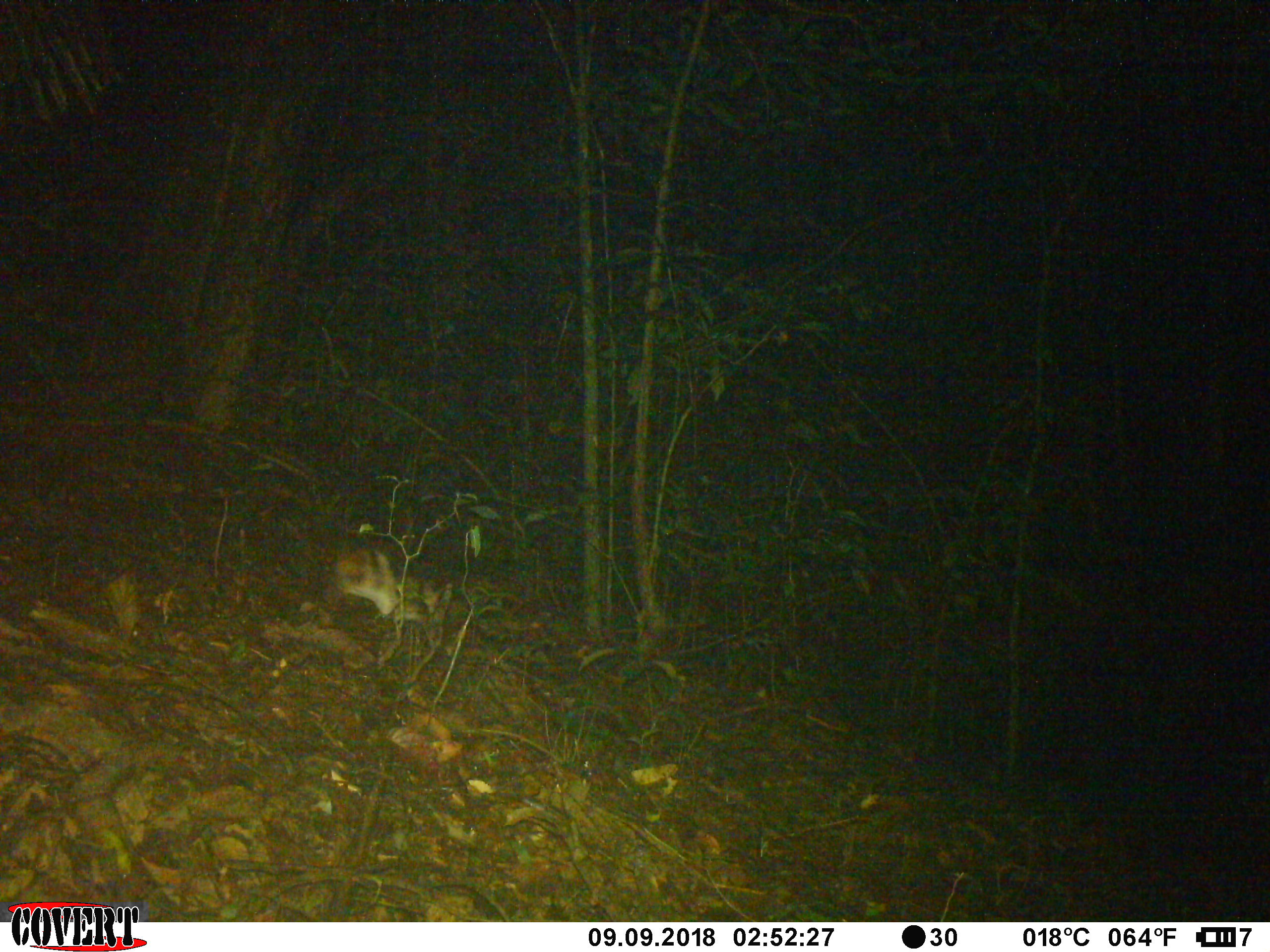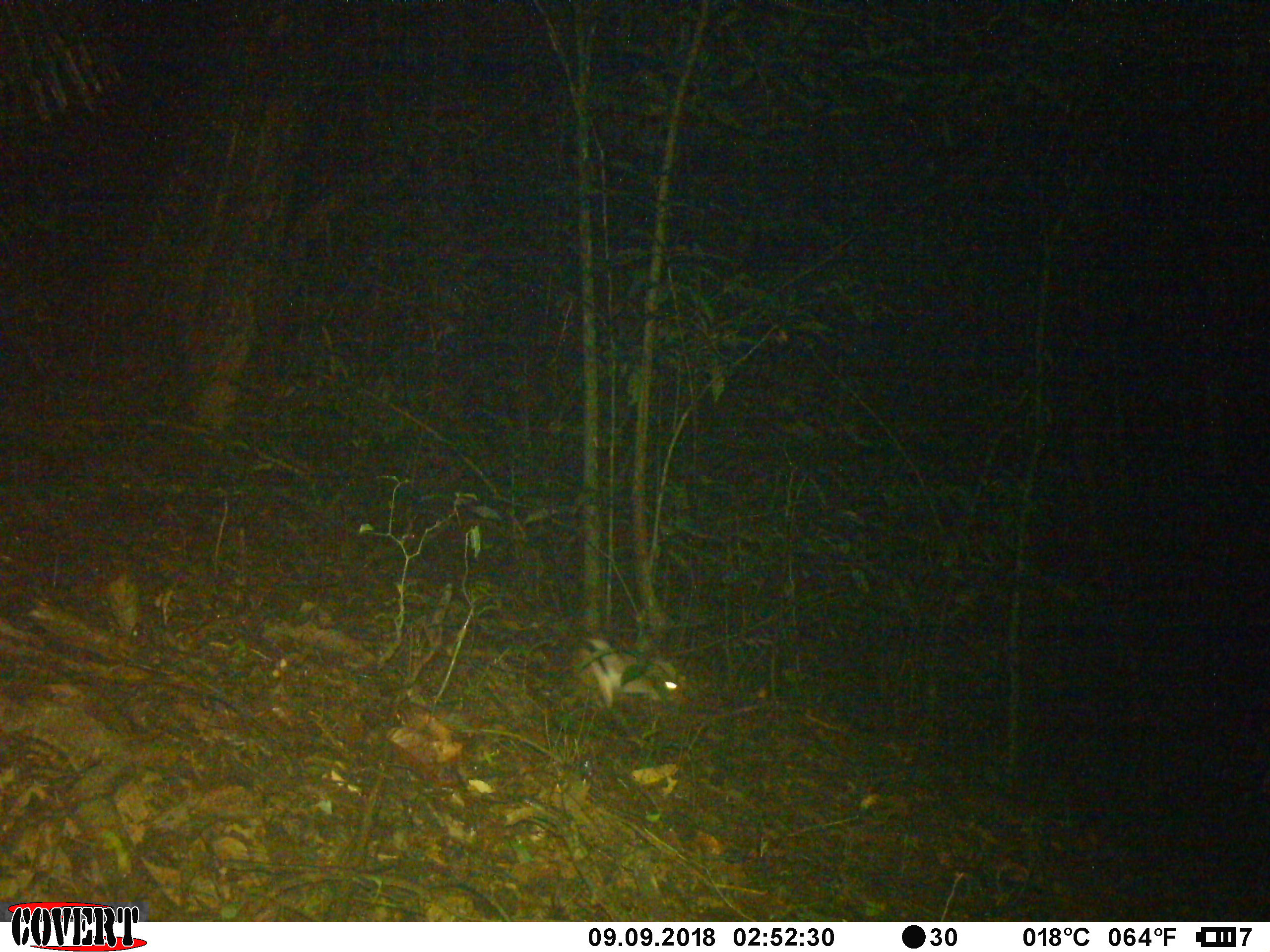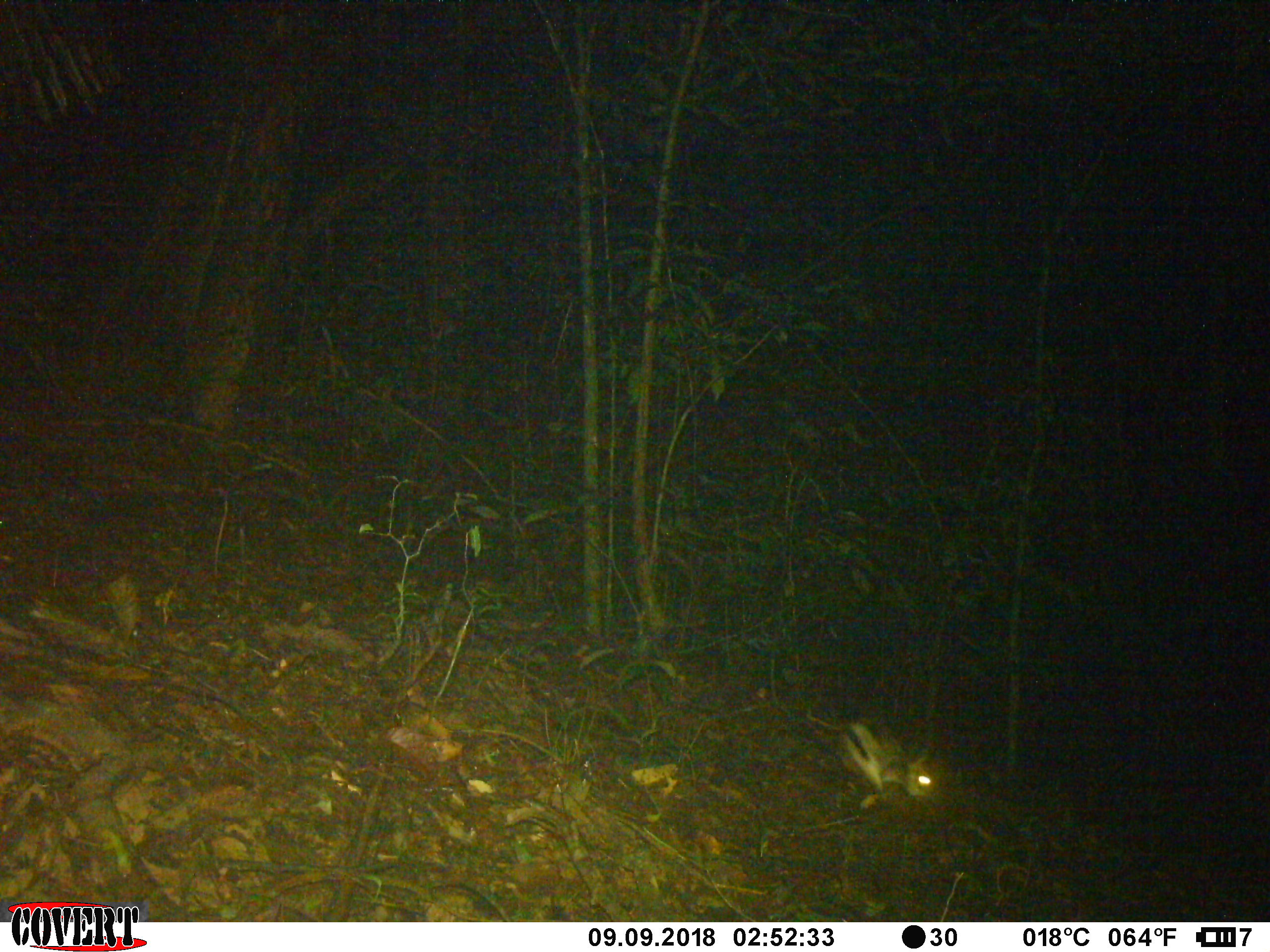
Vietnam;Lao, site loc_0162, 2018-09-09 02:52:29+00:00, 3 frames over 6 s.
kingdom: Animalia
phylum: Chordata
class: Mammalia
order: Lagomorpha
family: Leporidae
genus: Nesolagus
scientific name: Nesolagus timminsi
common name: annamite striped rabbit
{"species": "annamite striped rabbit (Nesolagus timminsi)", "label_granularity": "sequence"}